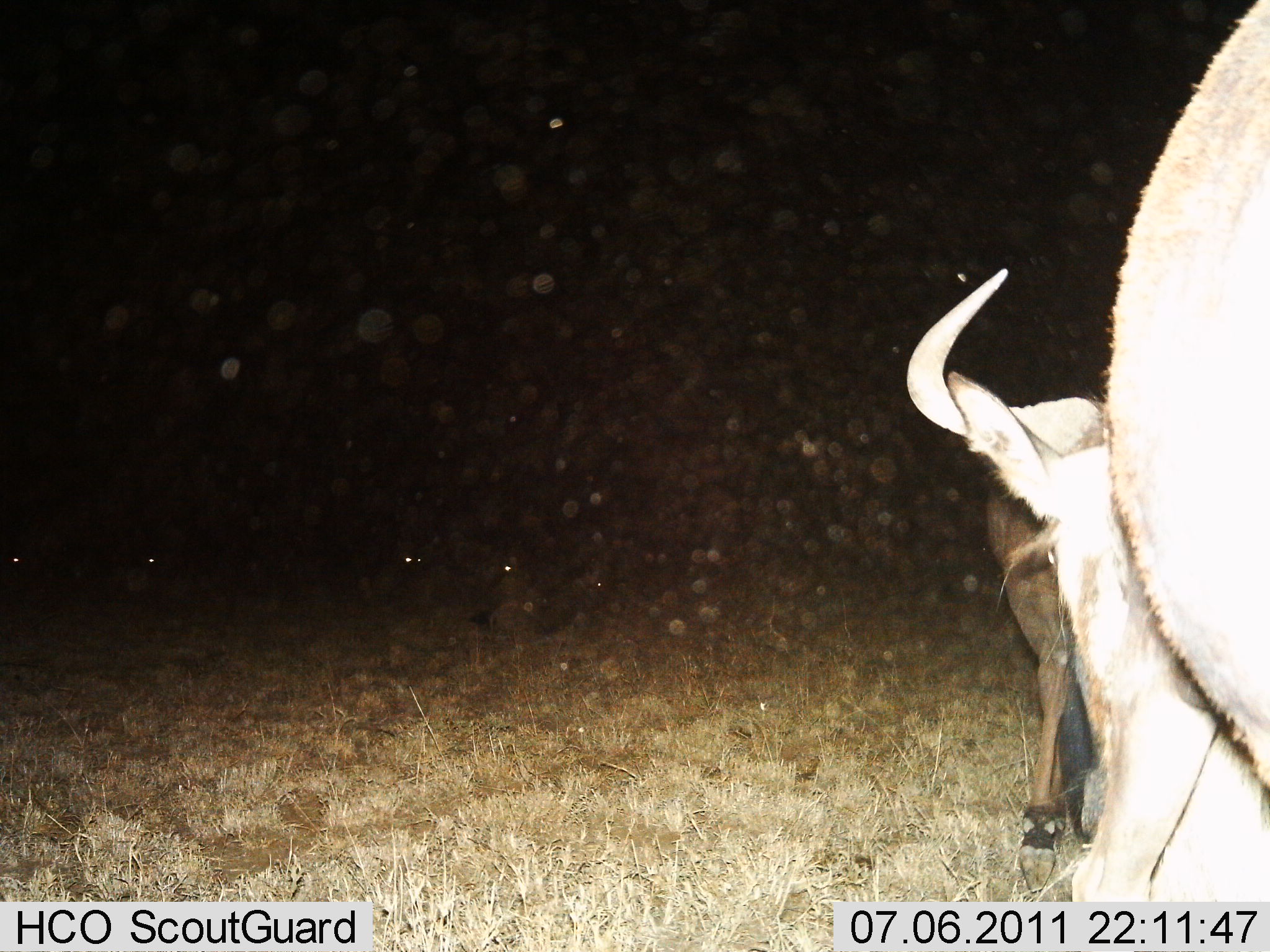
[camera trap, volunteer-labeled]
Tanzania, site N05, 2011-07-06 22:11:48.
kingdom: Animalia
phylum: Chordata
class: Mammalia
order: Artiodactyla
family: Bovidae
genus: Connochaetes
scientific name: Connochaetes taurinus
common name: blue wildebeest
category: wildebeest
Wildebeest (blue wildebeest) (Connochaetes taurinus), count 2. Behavior (volunteer vote fractions): standing 50%, resting 0%, moving 20%, interacting 10%. Young present (vote fraction): 0%. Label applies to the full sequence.